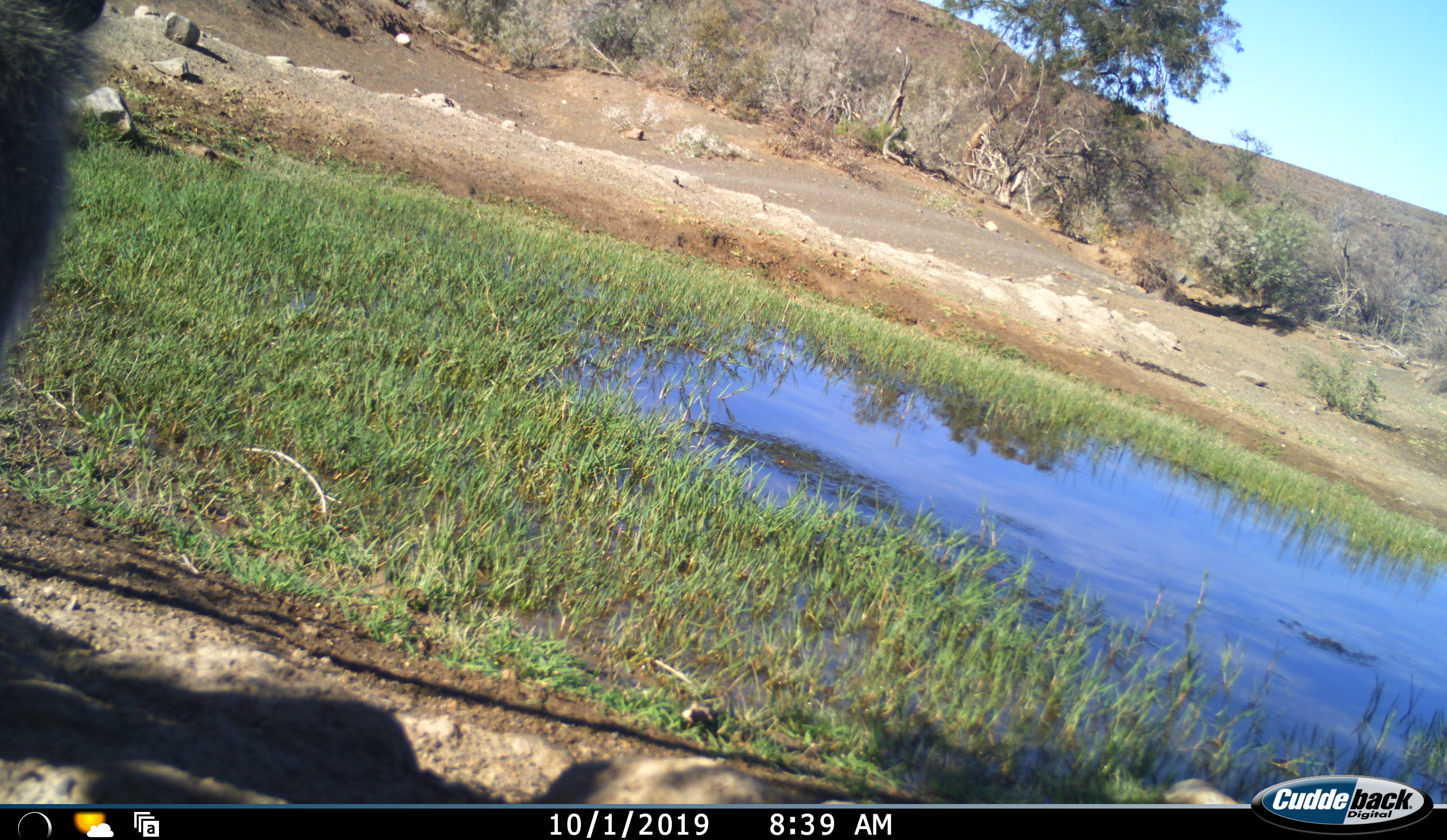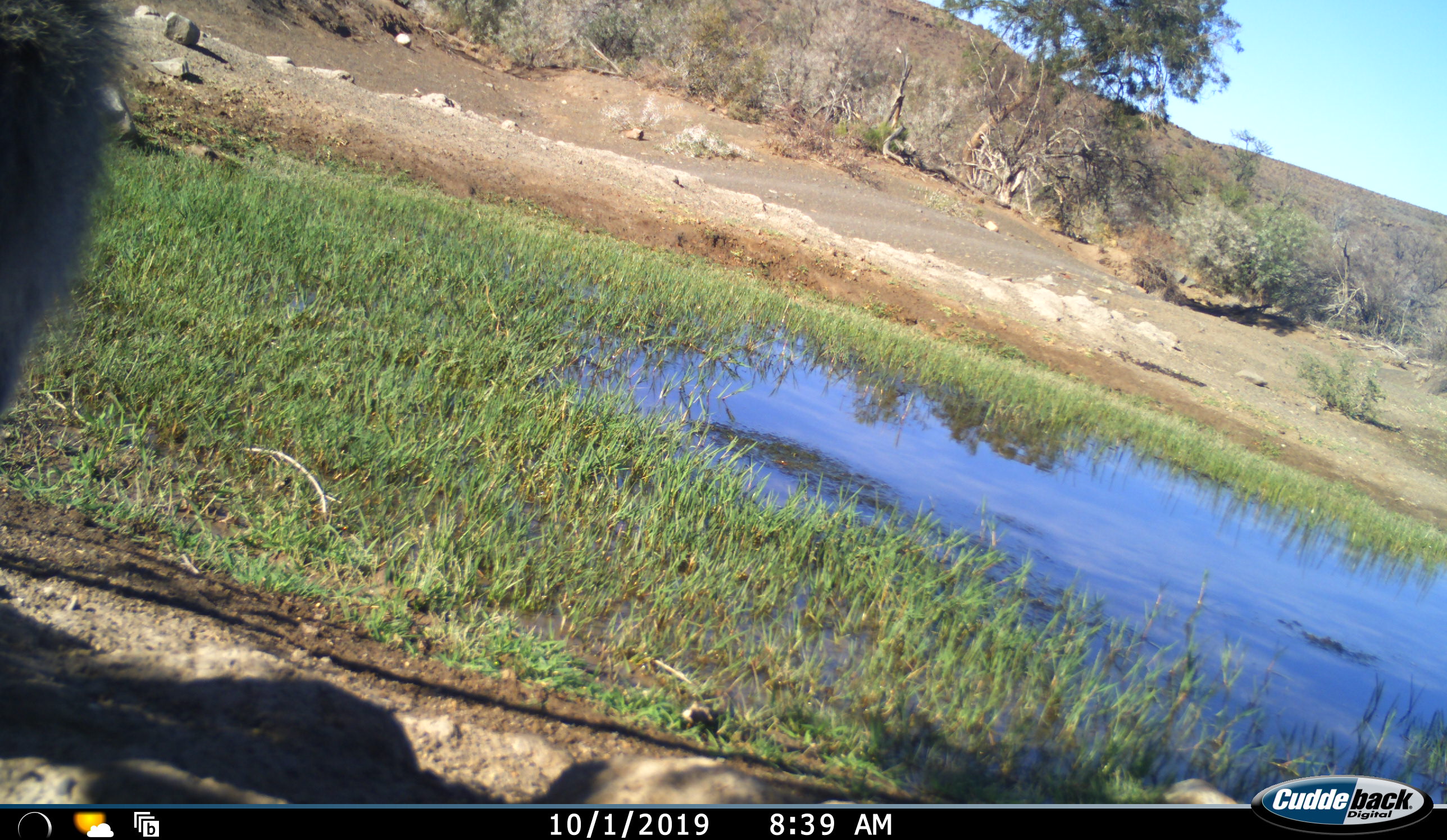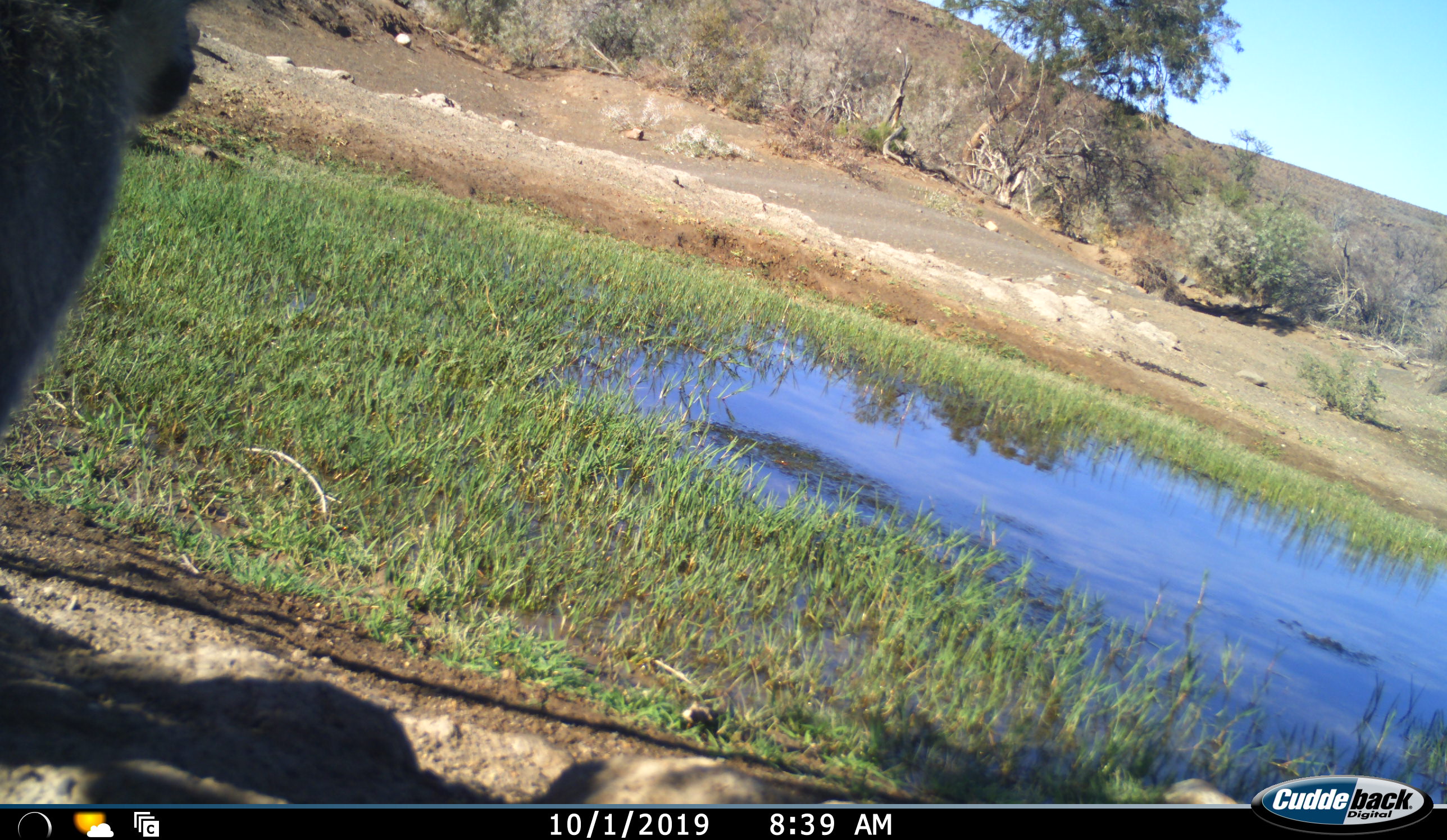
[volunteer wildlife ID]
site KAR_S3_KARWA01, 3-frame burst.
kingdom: Animalia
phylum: Chordata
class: Mammalia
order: Primates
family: Cercopithecidae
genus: Chlorocebus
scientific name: Chlorocebus pygerythrus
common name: vervet monkey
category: monkeyvervet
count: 1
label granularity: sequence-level